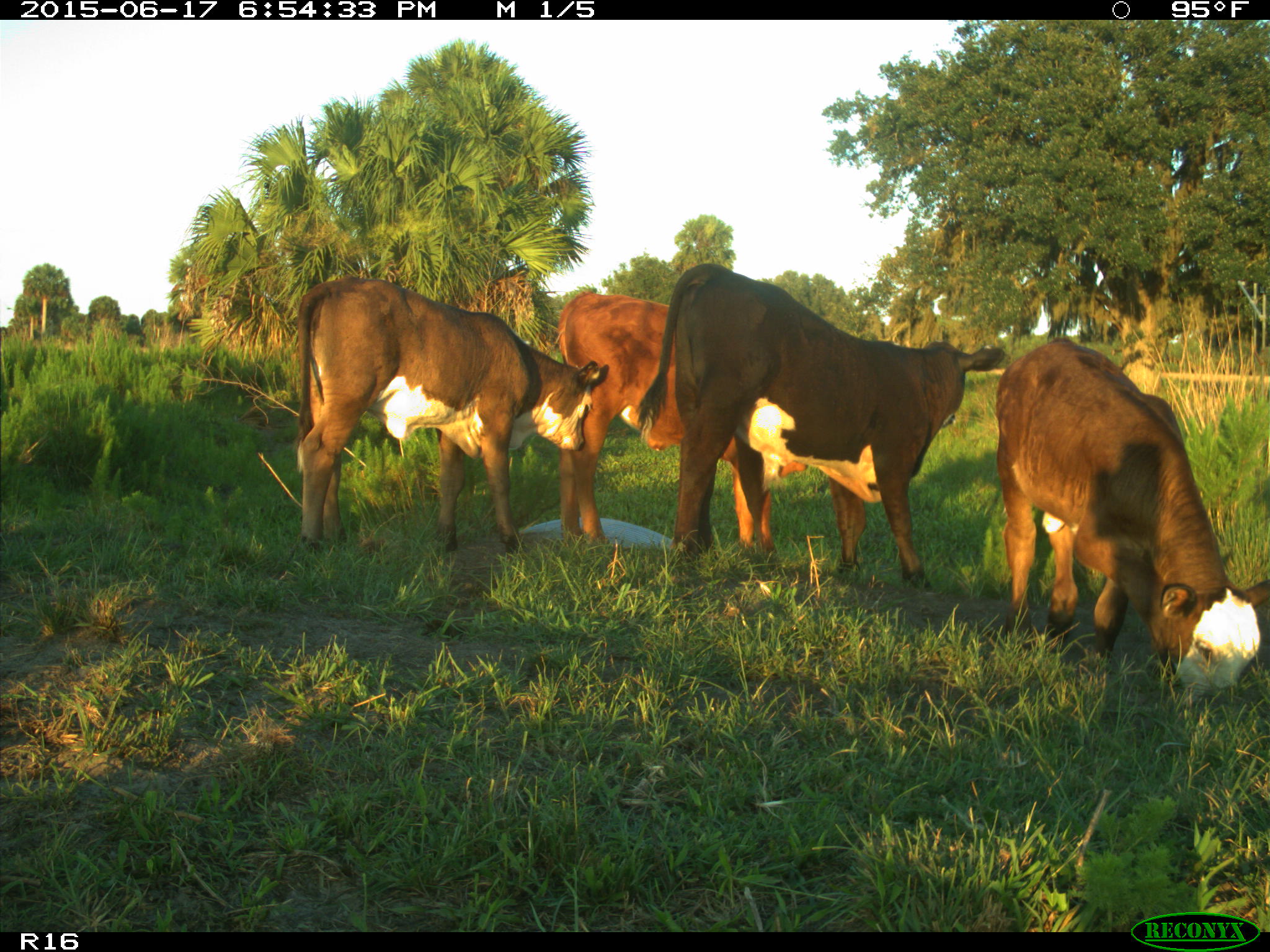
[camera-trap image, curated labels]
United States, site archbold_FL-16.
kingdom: Animalia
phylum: Chordata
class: Mammalia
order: Artiodactyla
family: Bovidae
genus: Bos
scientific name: Bos taurus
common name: domestic cow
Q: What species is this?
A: Bos taurus (domestic cow).